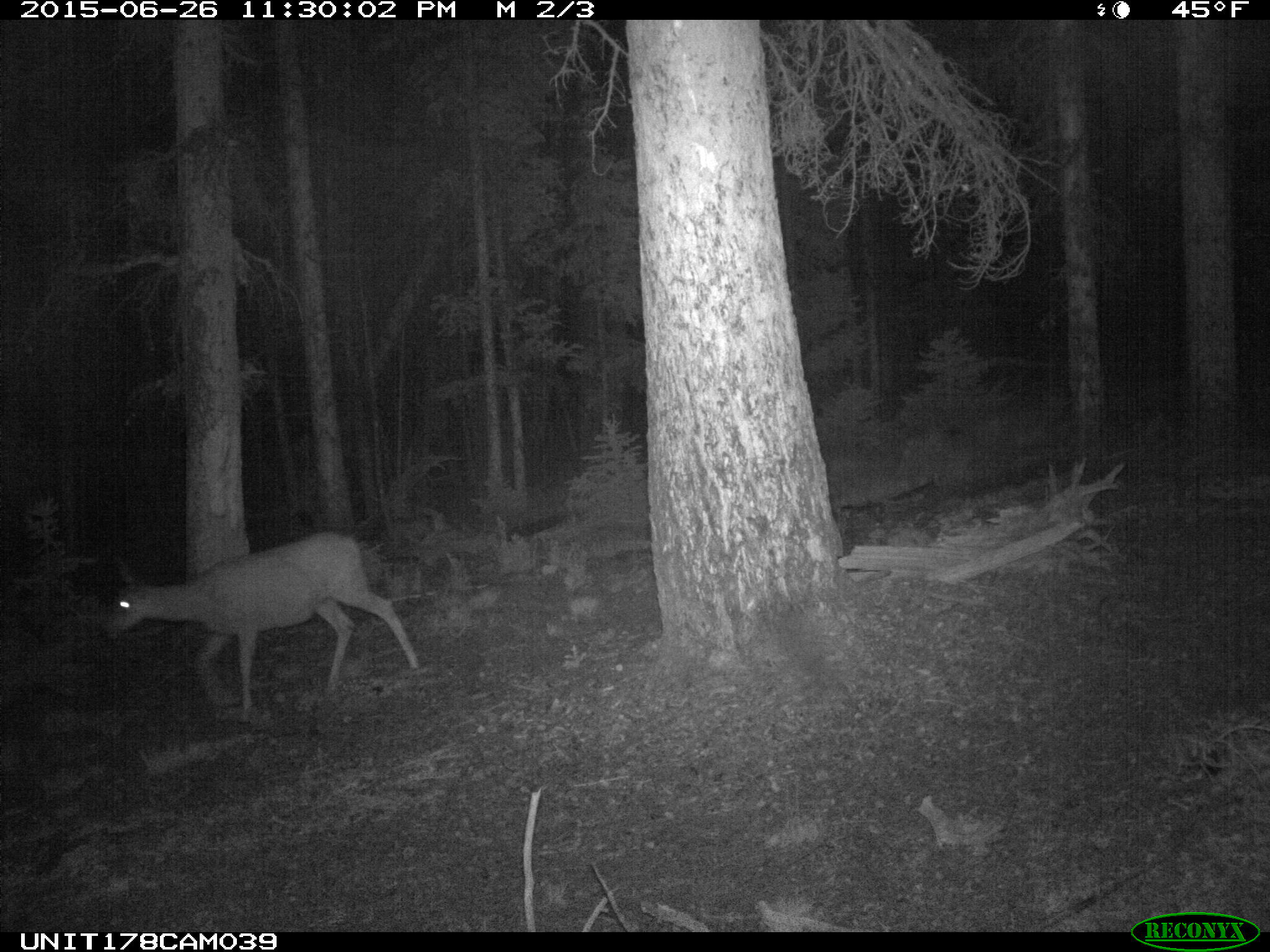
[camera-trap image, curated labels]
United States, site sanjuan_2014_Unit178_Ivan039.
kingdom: Animalia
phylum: Chordata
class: Mammalia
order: Artiodactyla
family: Cervidae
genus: Odocoileus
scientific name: Odocoileus hemionus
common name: mule deer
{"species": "Odocoileus hemionus (mule deer)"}